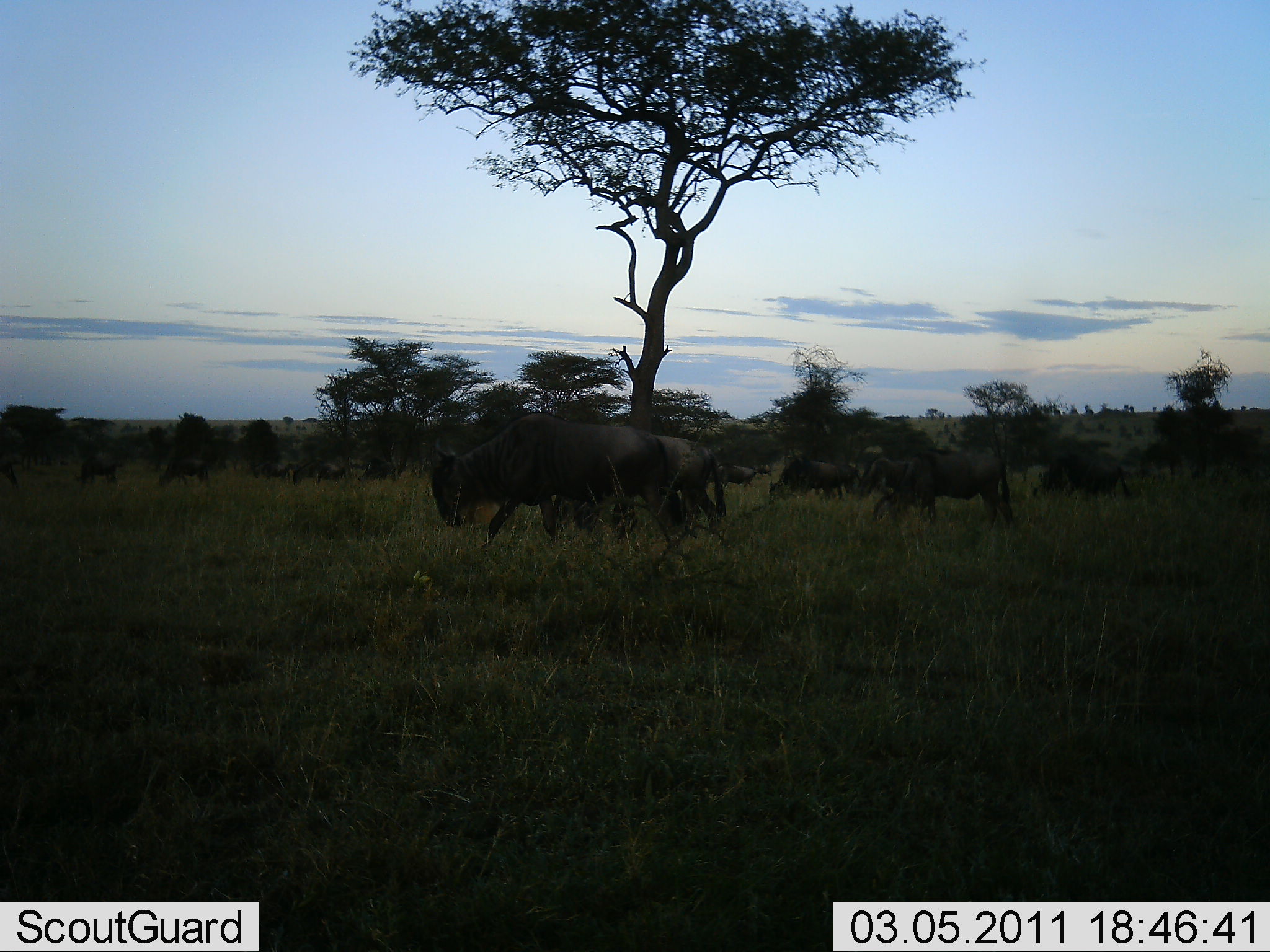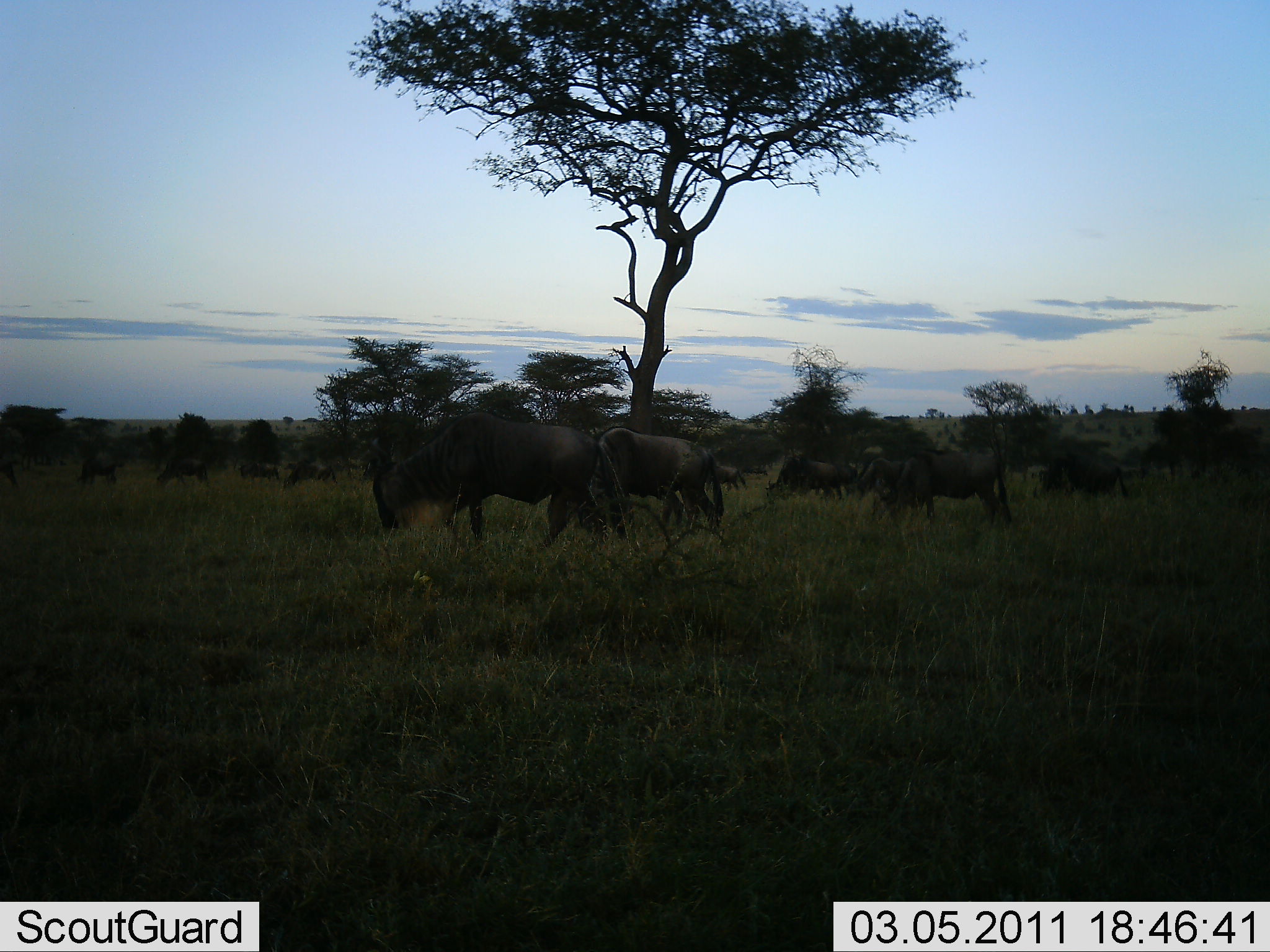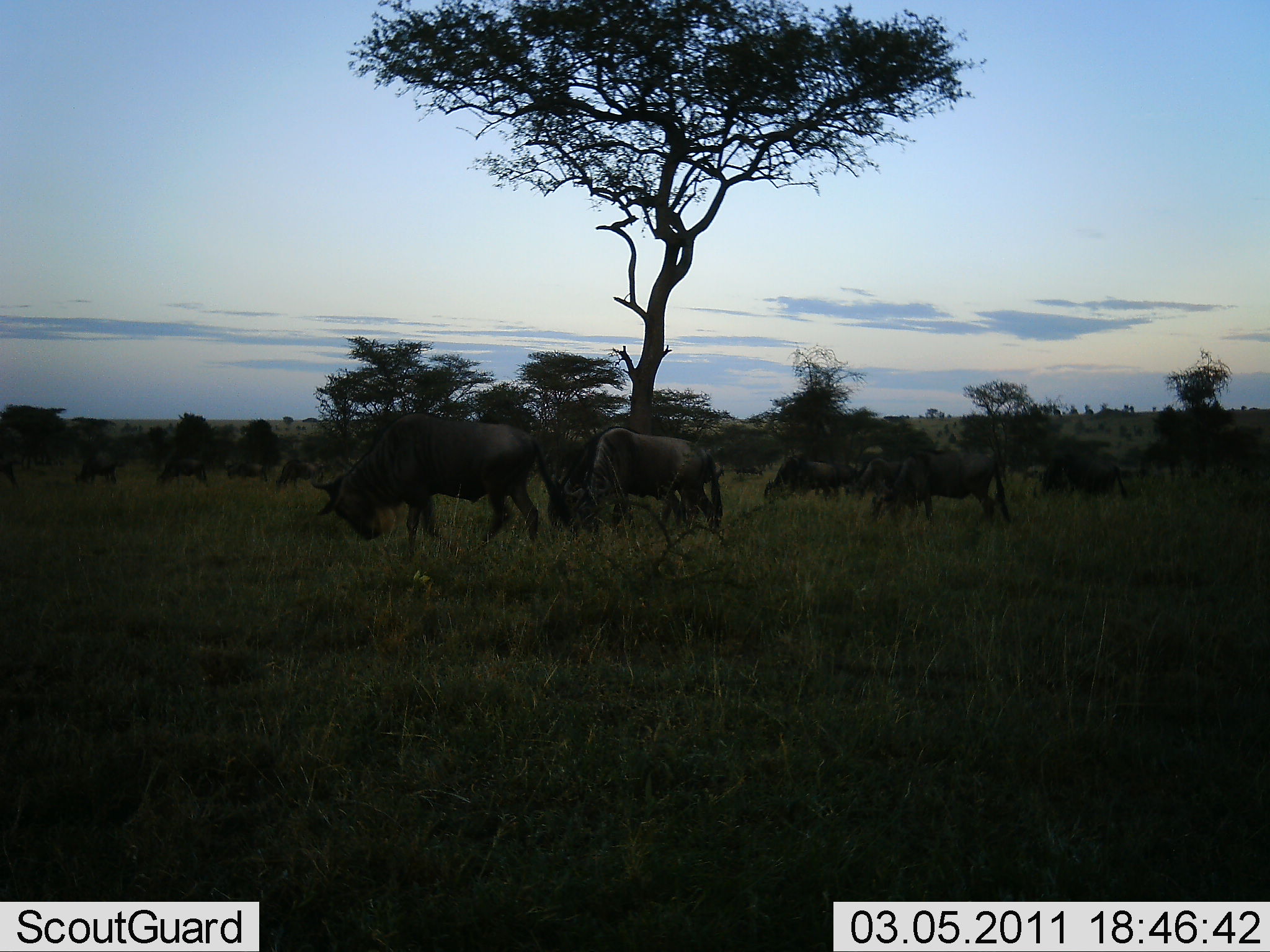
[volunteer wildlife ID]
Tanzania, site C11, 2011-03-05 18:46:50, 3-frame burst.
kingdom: Animalia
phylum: Chordata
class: Mammalia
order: Artiodactyla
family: Bovidae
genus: Connochaetes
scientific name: Connochaetes taurinus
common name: blue wildebeest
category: wildebeest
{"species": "wildebeest (blue wildebeest) (Connochaetes taurinus)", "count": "11-50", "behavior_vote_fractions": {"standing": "25%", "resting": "0%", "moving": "67%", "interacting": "0%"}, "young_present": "0%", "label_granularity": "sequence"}